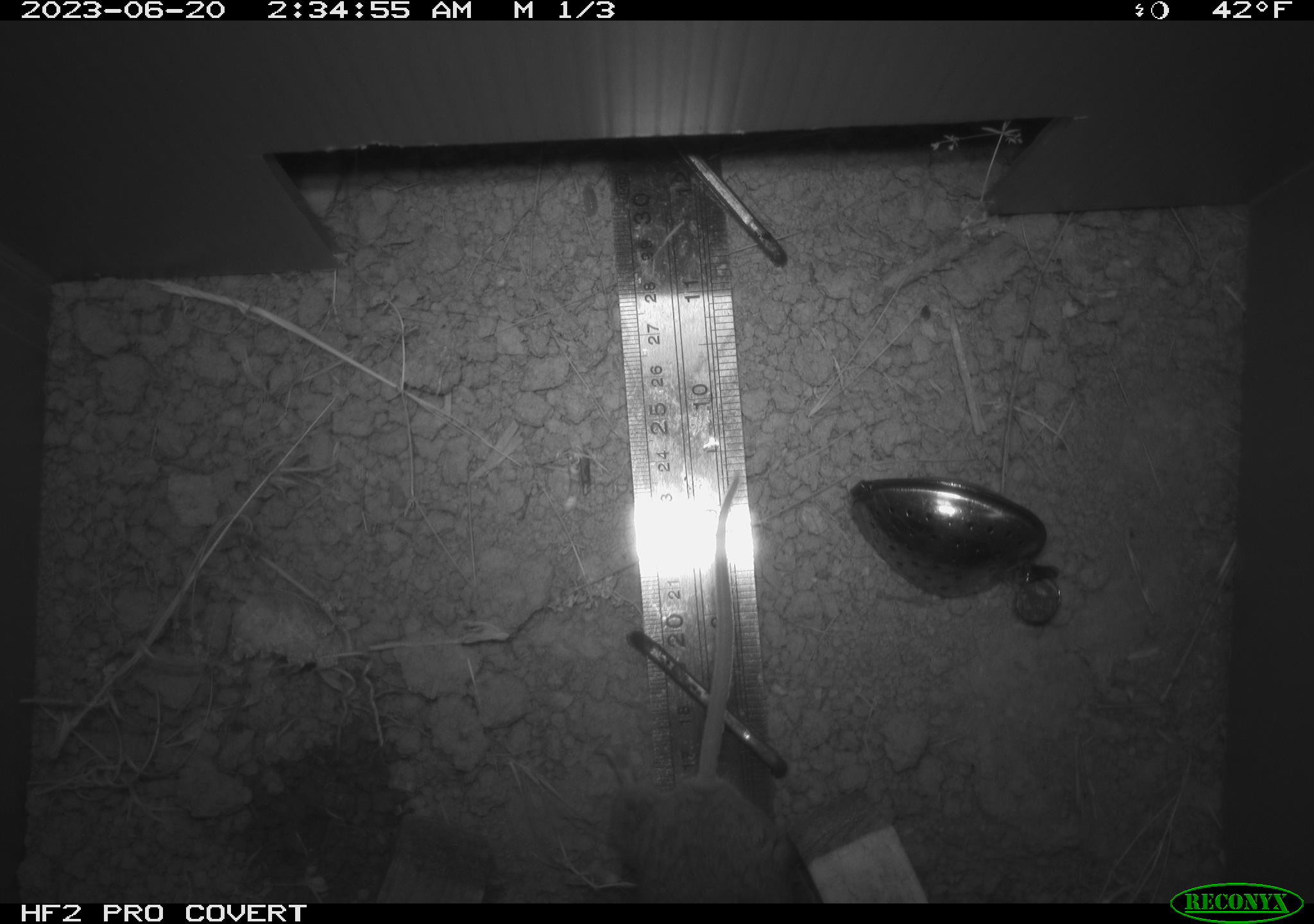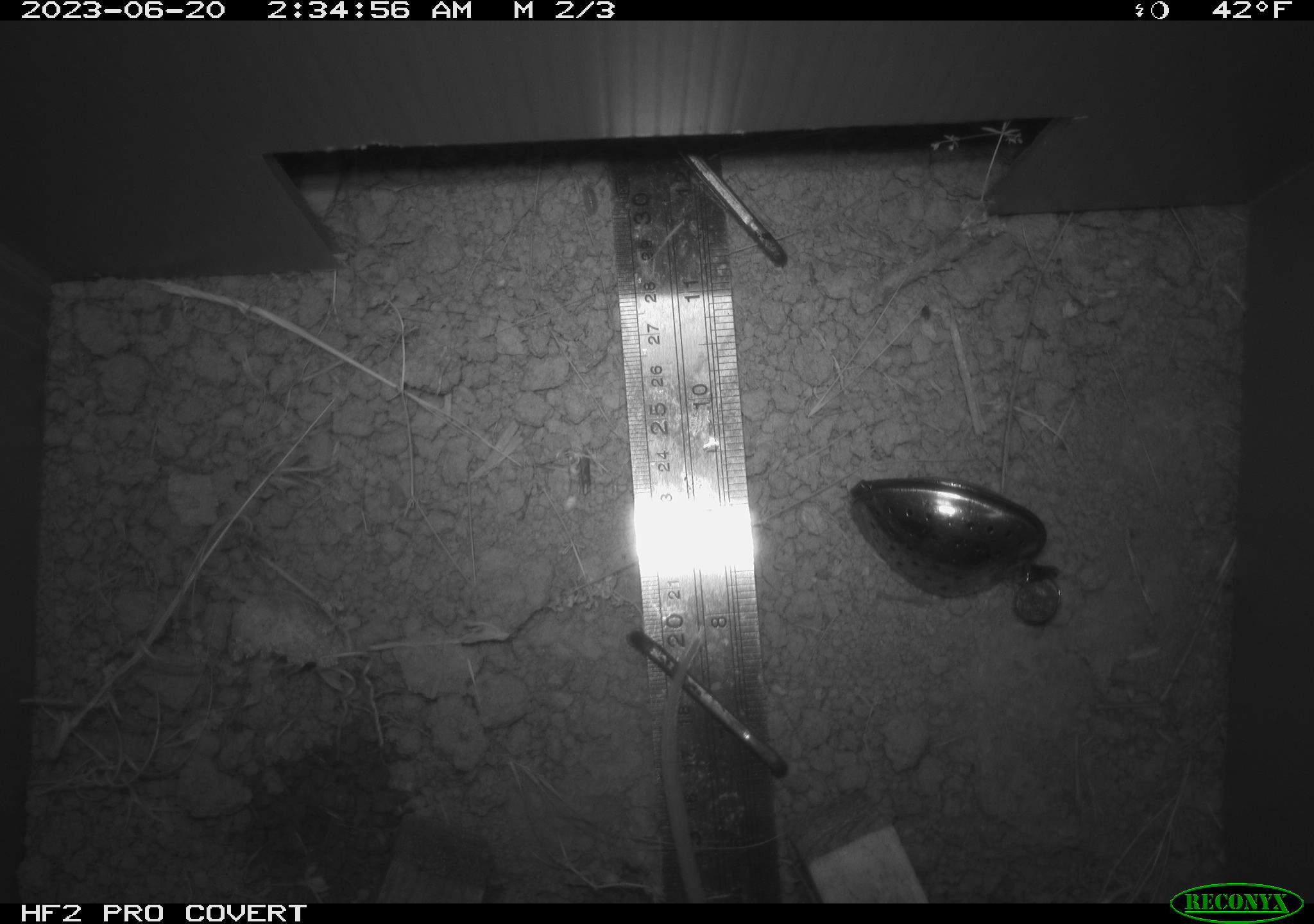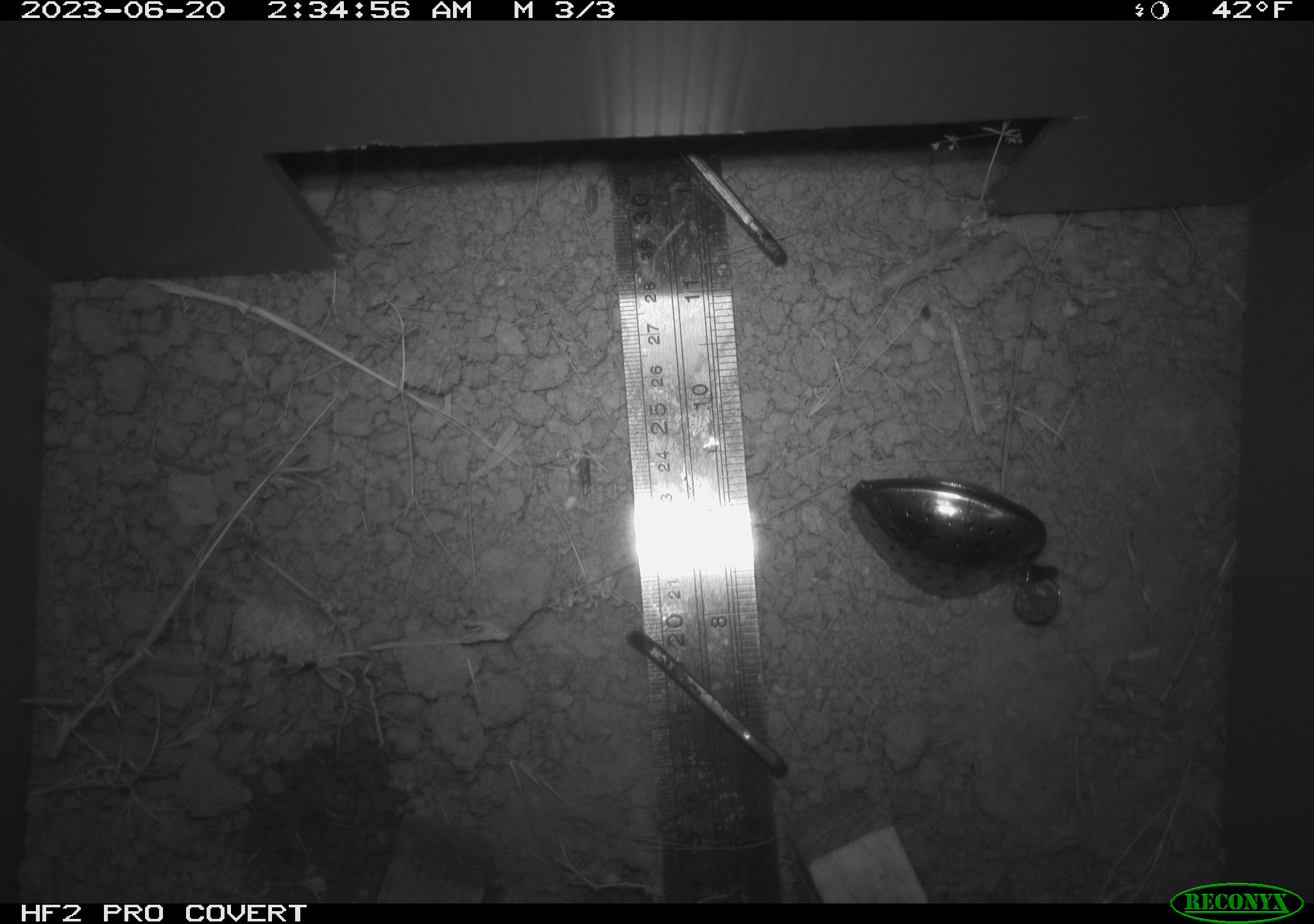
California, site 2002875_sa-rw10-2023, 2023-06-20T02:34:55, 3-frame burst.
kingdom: Animalia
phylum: Chordata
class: Mammalia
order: Rodentia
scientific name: Rodentia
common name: rodent